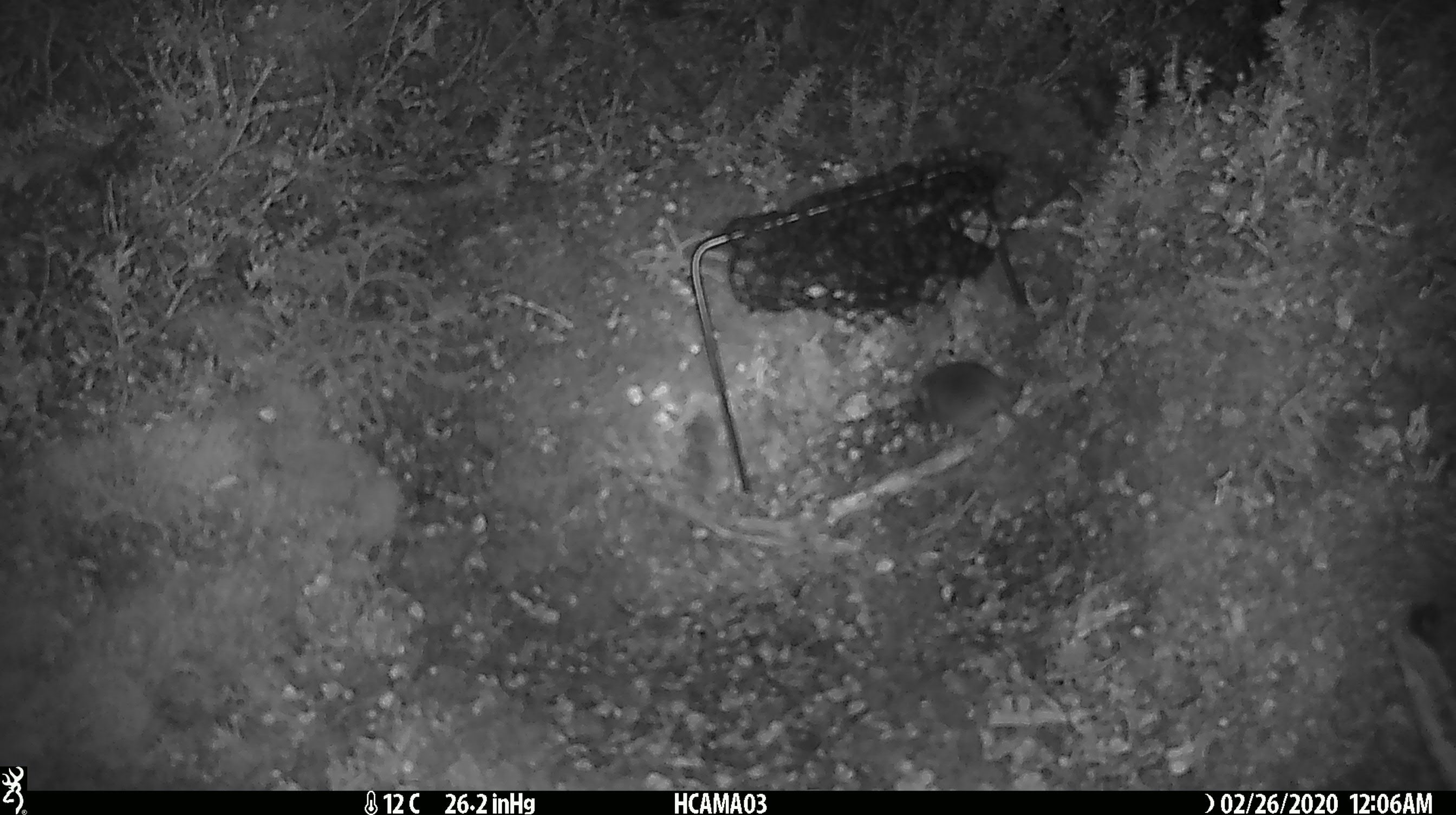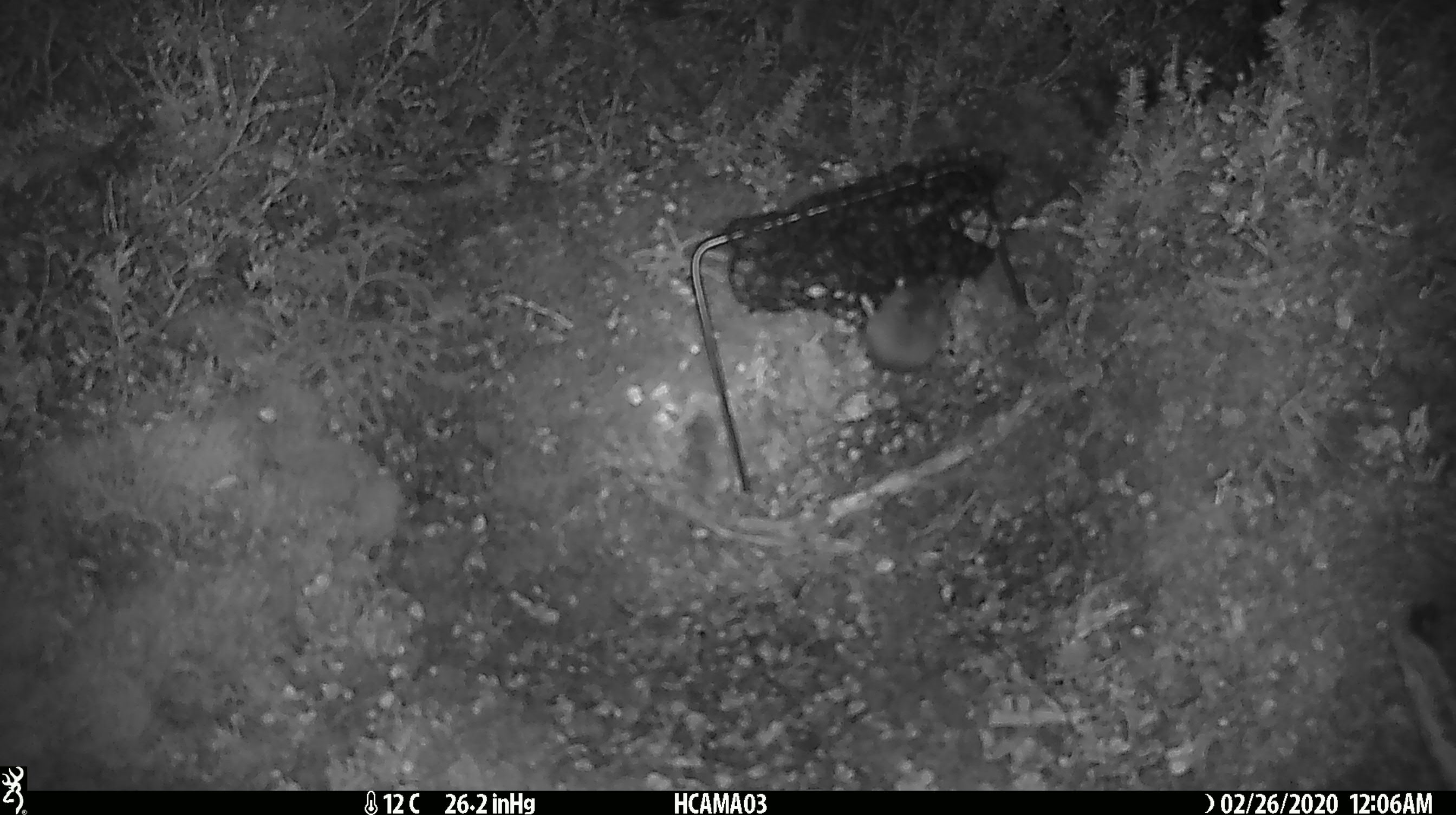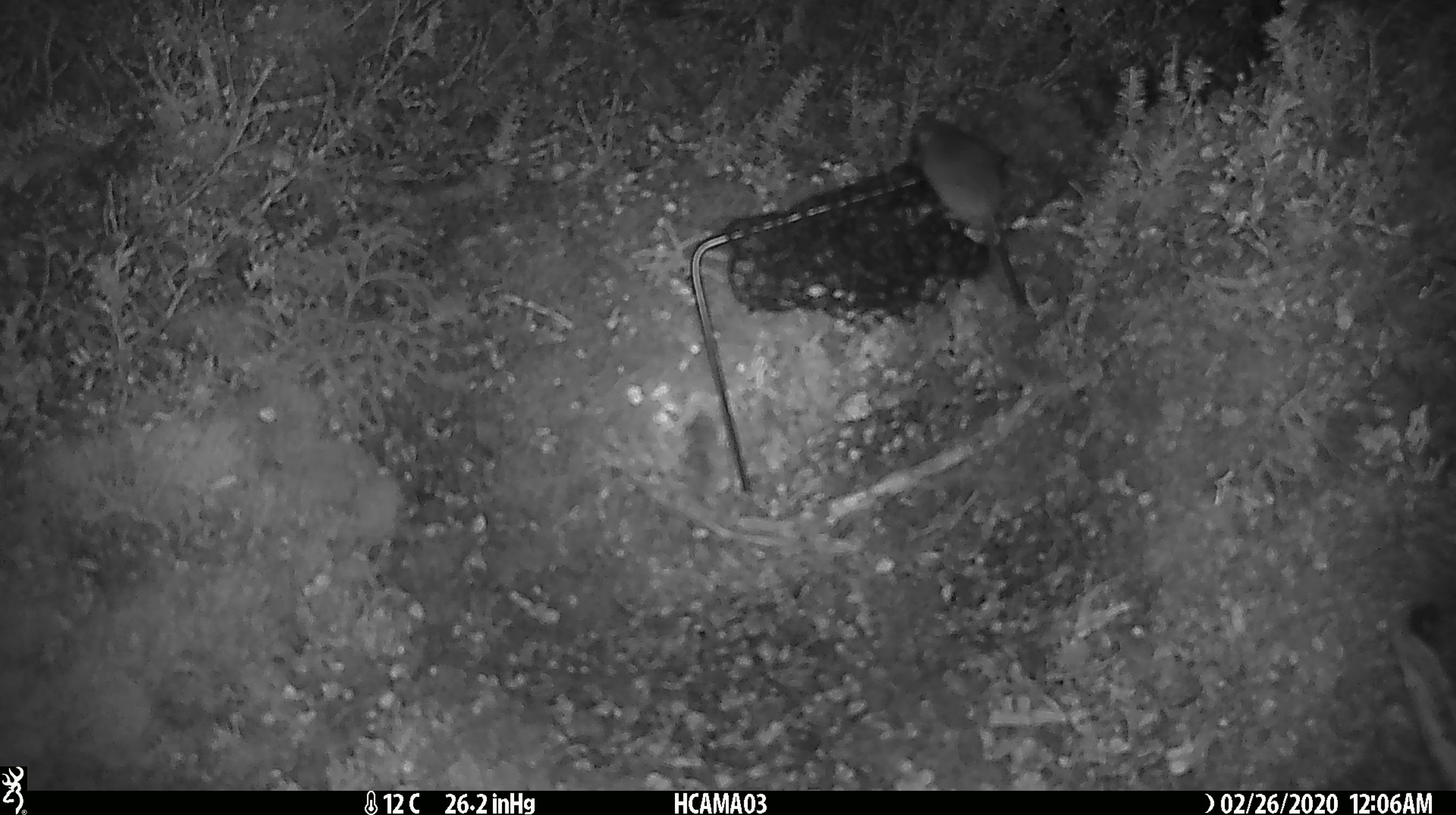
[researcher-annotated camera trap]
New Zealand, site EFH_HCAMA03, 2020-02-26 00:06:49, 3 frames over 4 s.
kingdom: Animalia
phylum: Chordata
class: Mammalia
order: Rodentia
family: Muridae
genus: Mus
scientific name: Mus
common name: mouse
Mouse (Mus).